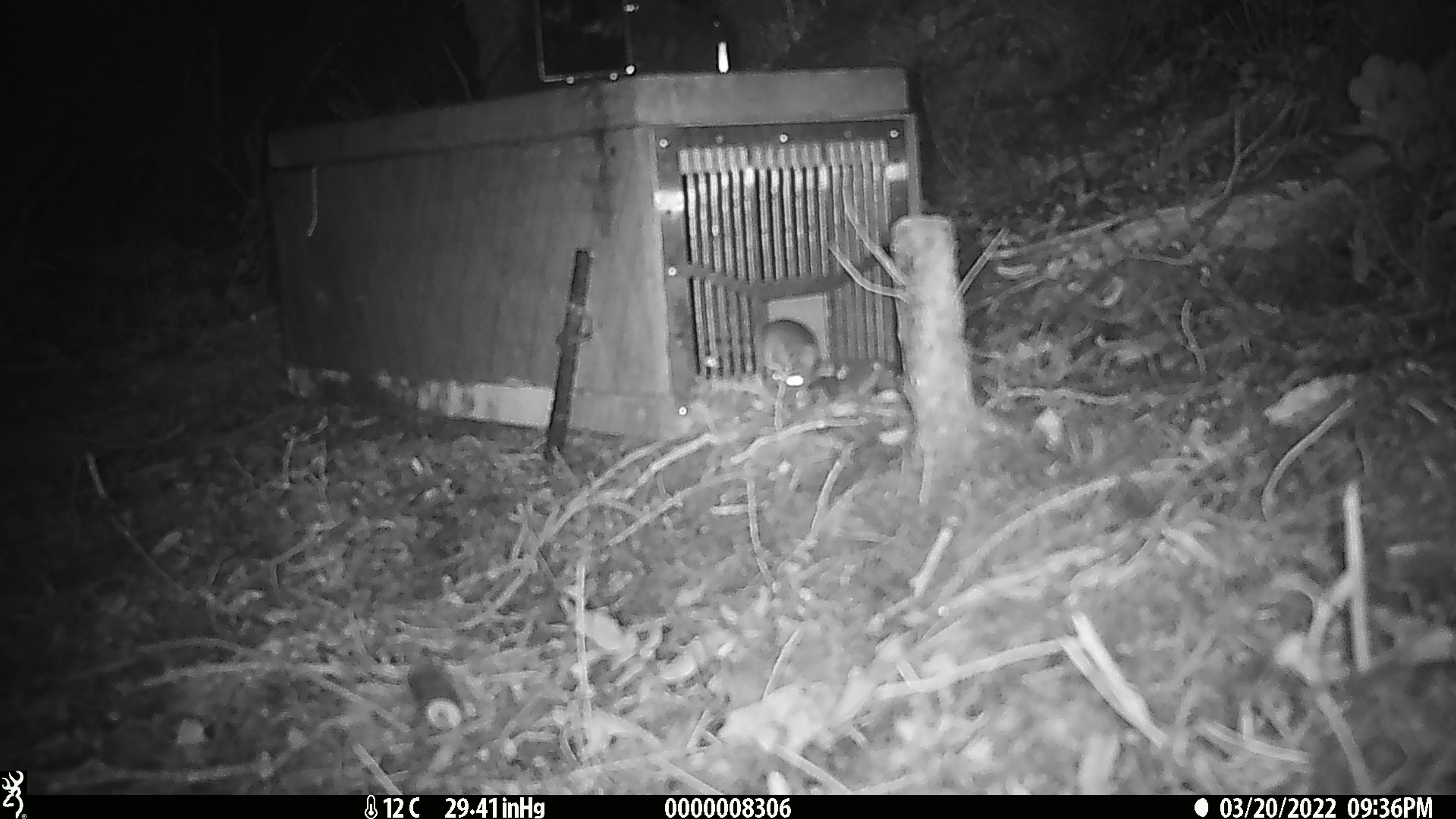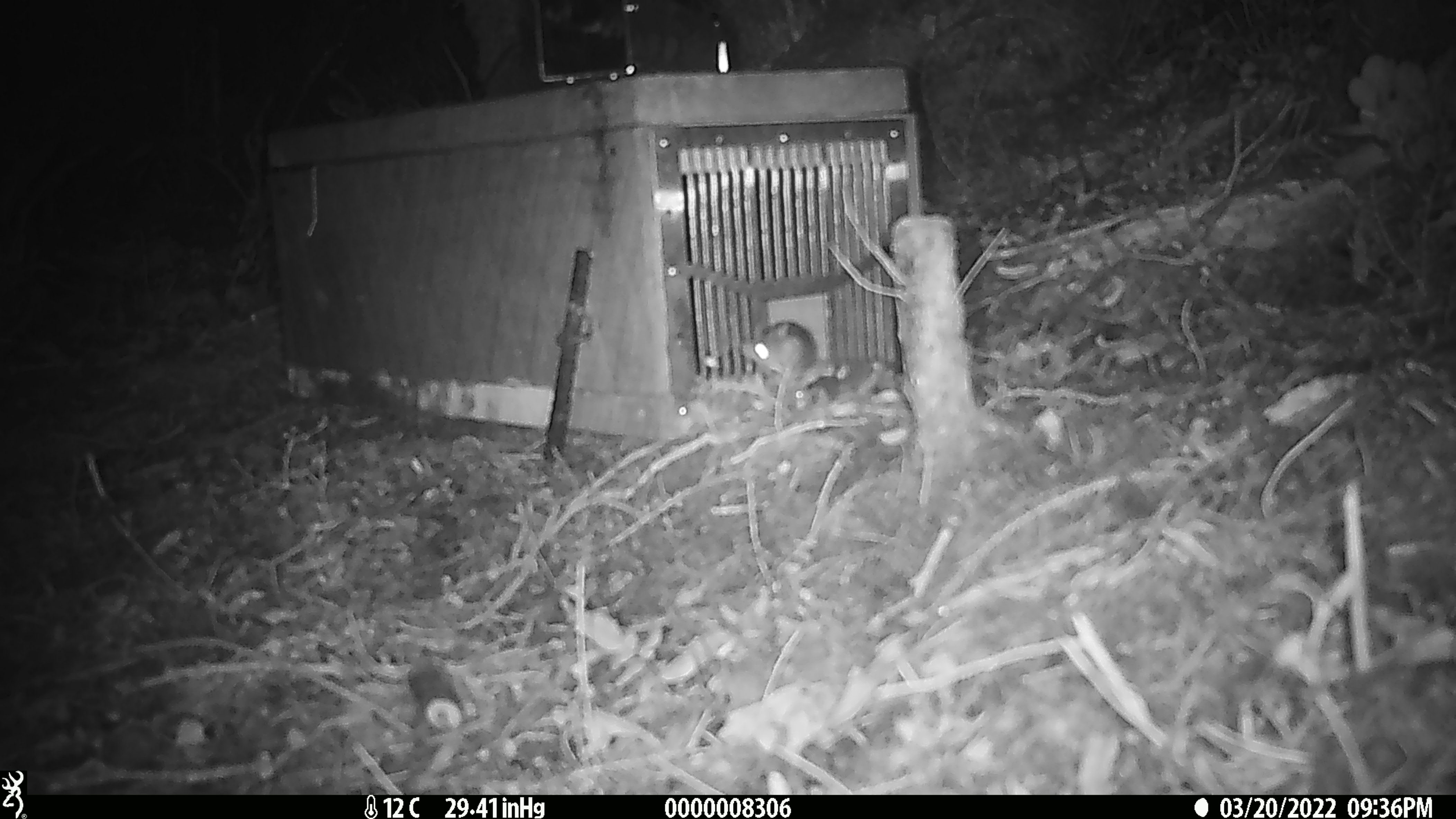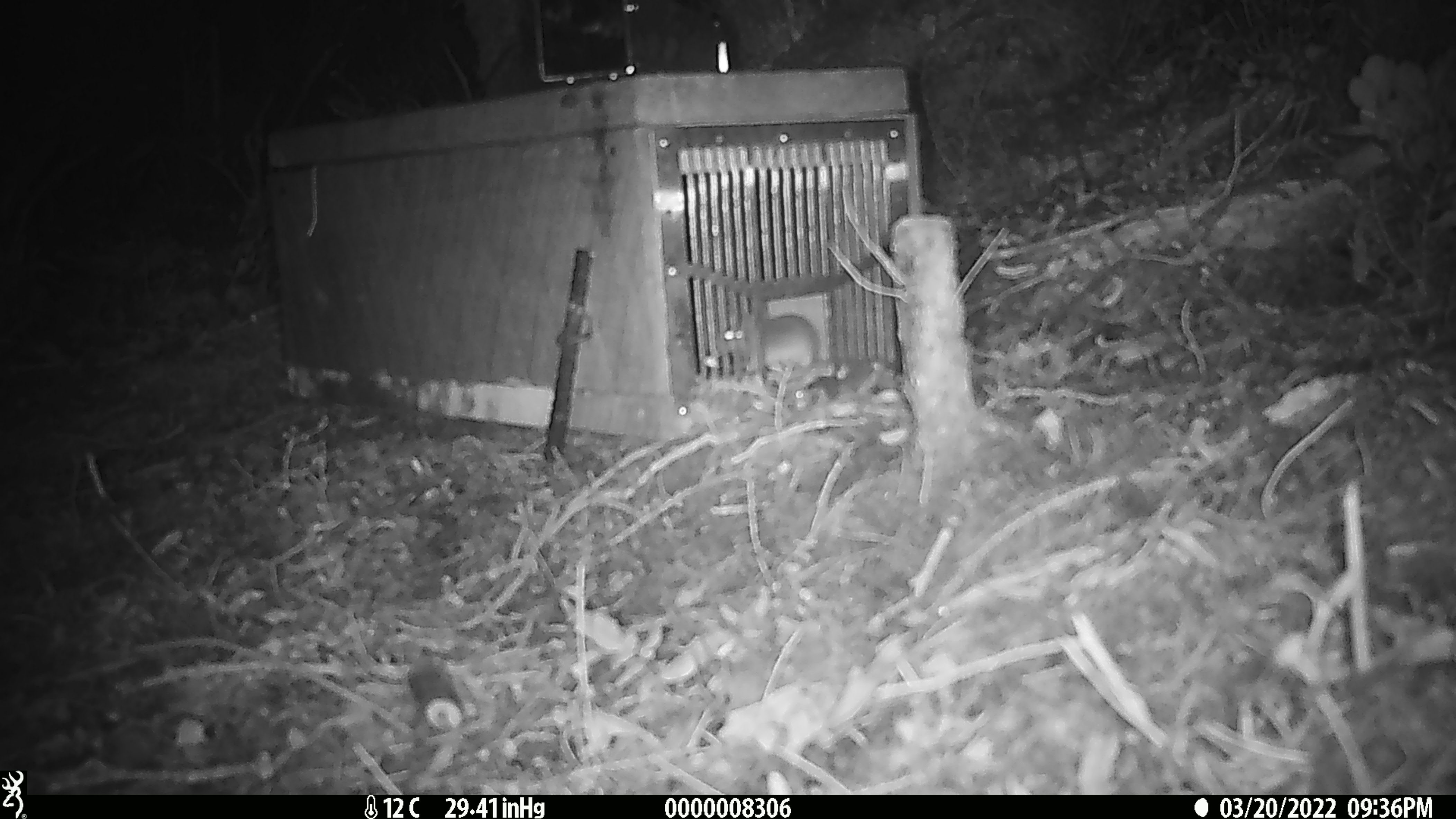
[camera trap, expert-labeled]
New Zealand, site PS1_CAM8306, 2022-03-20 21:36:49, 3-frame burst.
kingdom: Animalia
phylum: Chordata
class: Mammalia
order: Rodentia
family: Muridae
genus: Mus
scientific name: Mus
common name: mouse